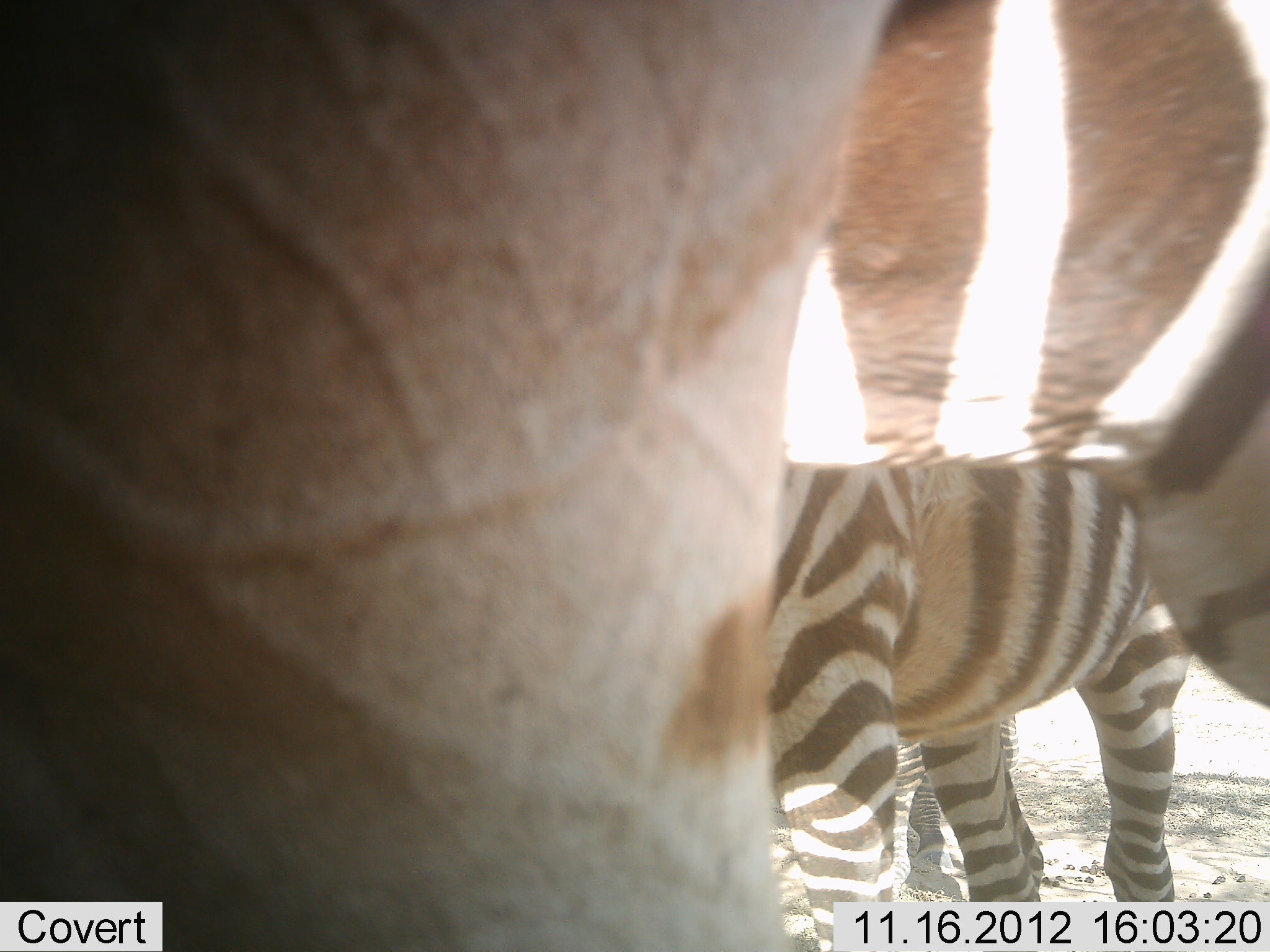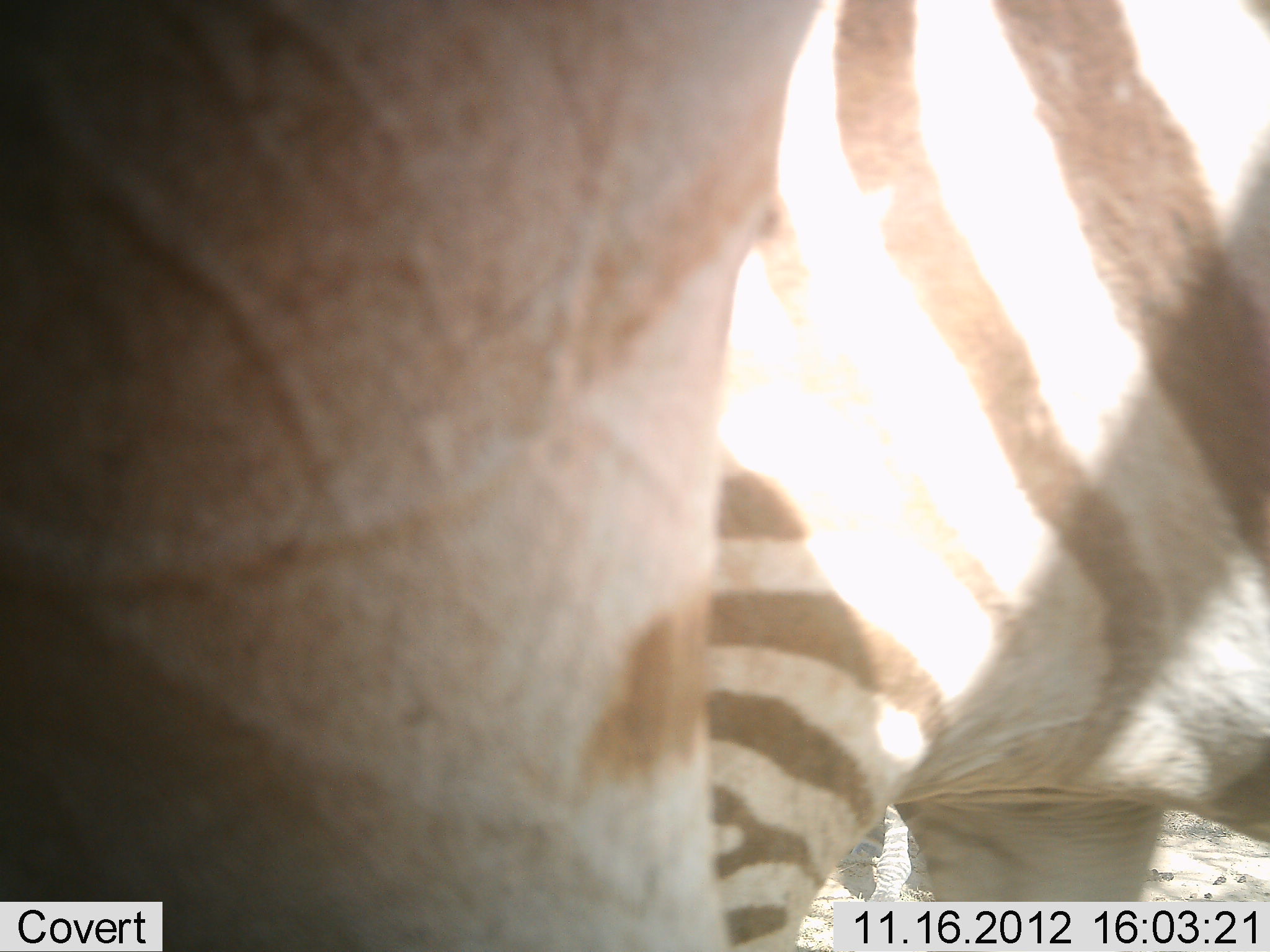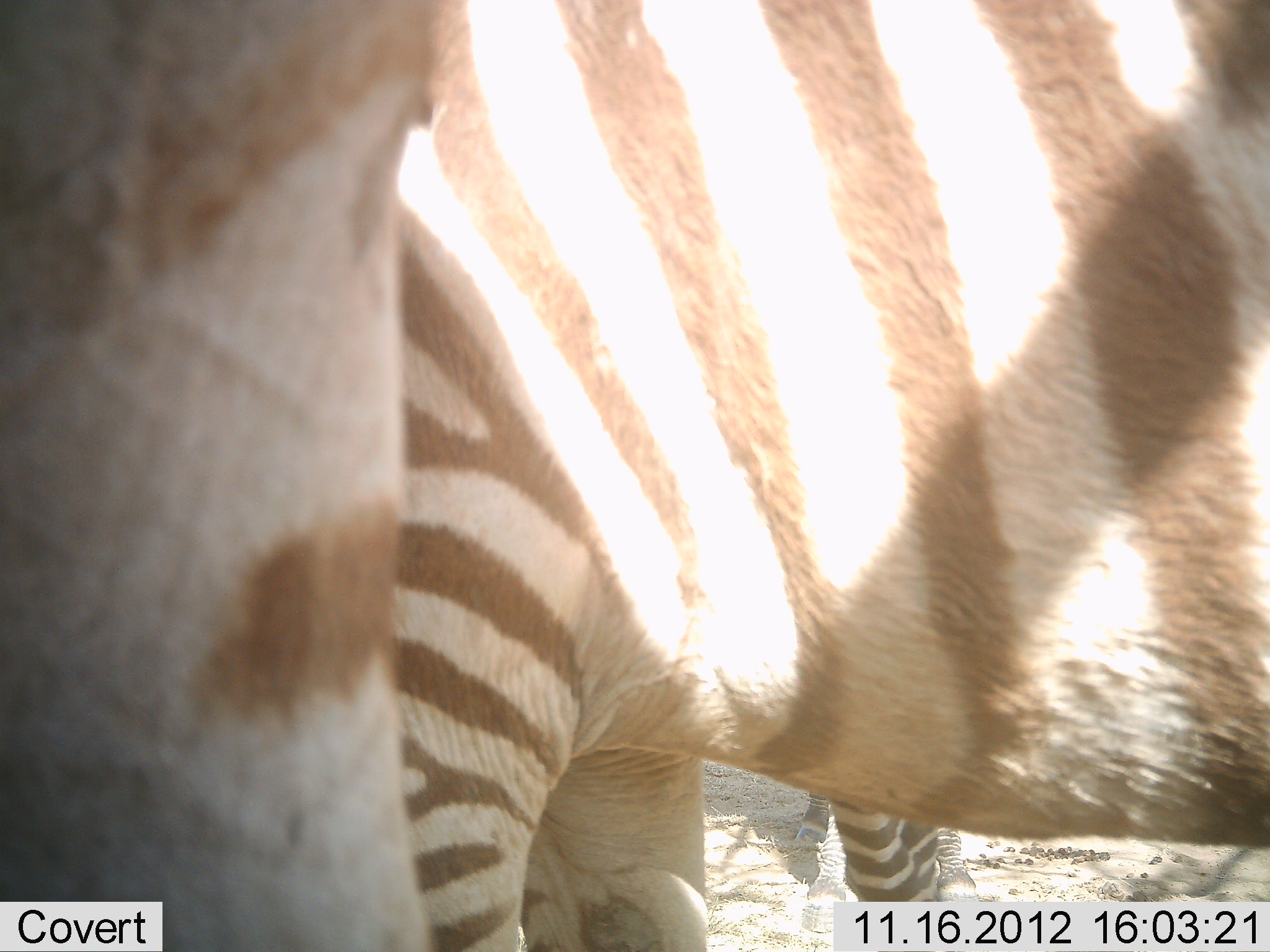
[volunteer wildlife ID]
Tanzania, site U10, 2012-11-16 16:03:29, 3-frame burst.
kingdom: Animalia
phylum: Chordata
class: Mammalia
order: Perissodactyla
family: Equidae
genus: Equus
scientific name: Equus quagga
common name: plains zebra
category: zebra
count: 3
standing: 70%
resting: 10%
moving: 20%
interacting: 10%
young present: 10%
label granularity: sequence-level